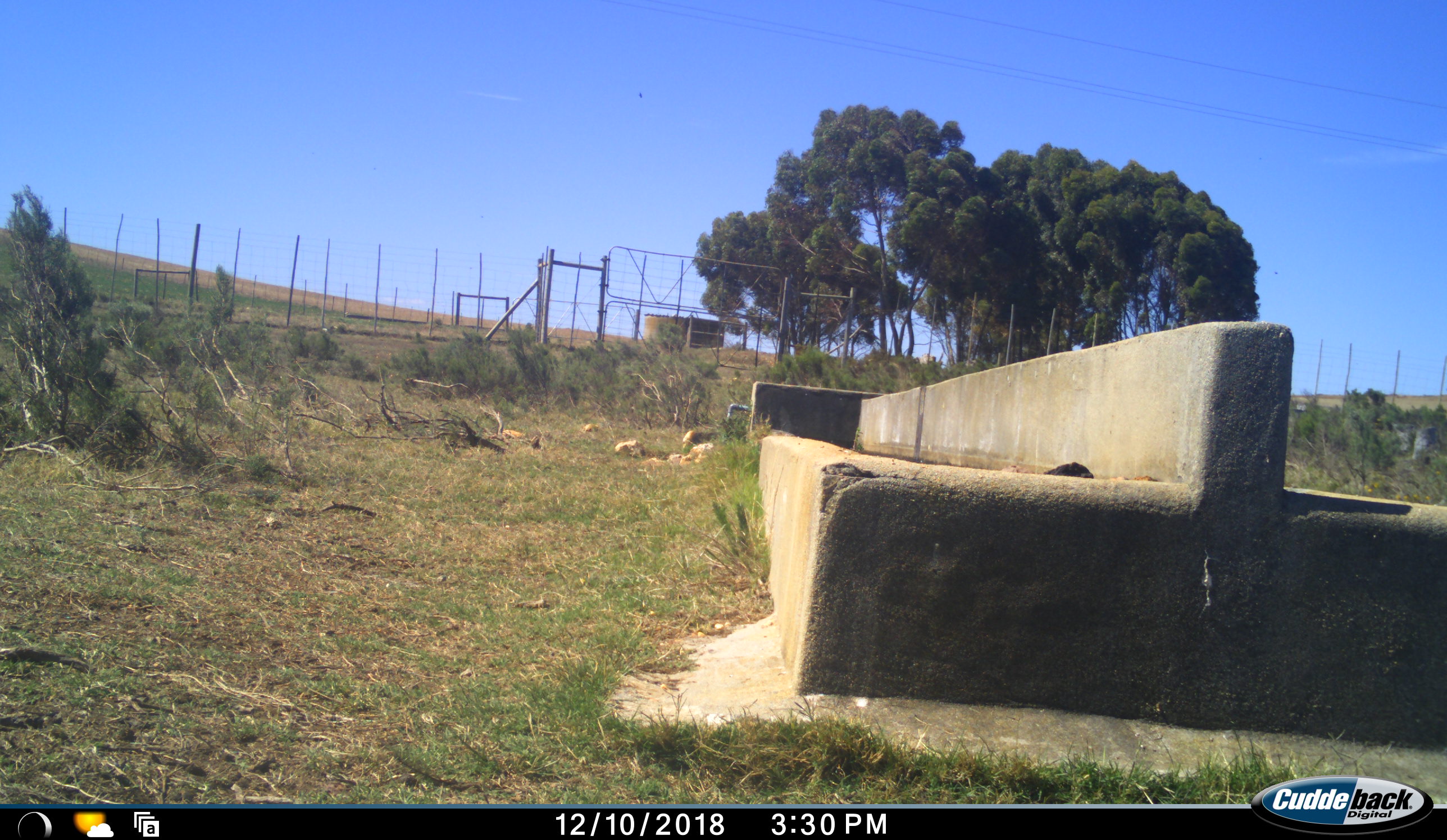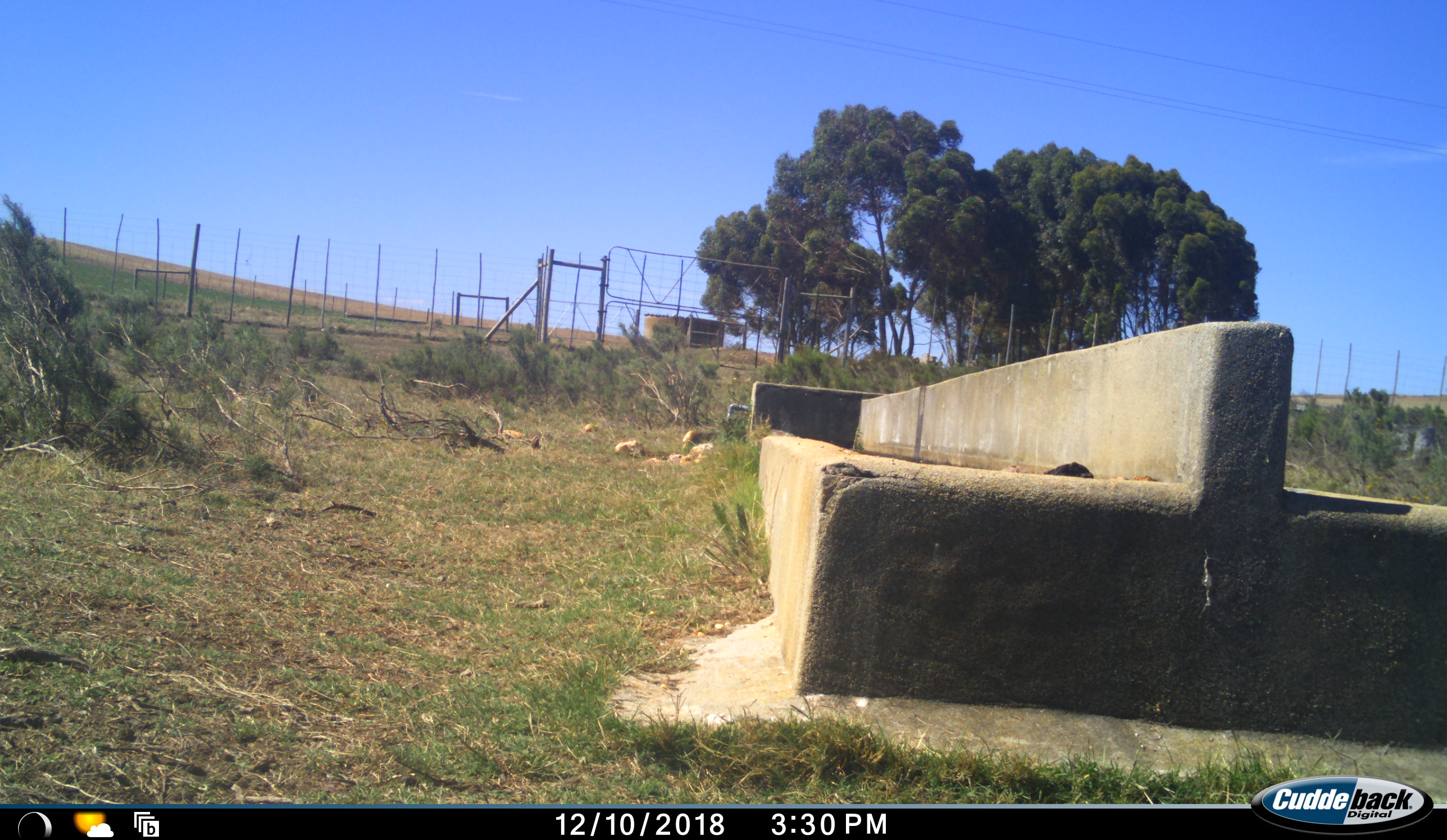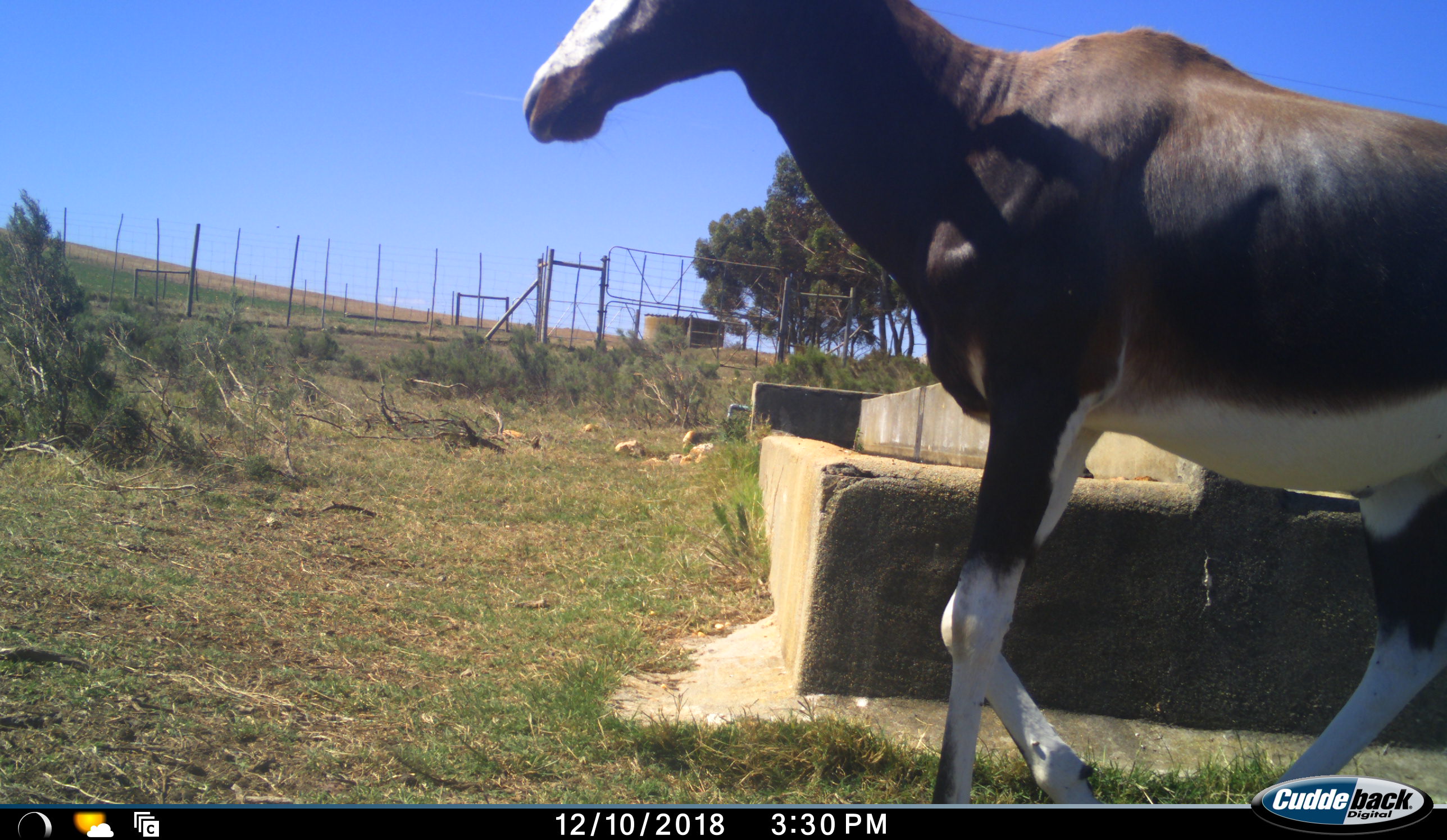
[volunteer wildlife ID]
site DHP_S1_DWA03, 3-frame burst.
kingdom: Animalia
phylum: Chordata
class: Mammalia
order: Artiodactyla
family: Bovidae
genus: Damaliscus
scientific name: Damaliscus pygargus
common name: bontebok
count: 1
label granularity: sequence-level